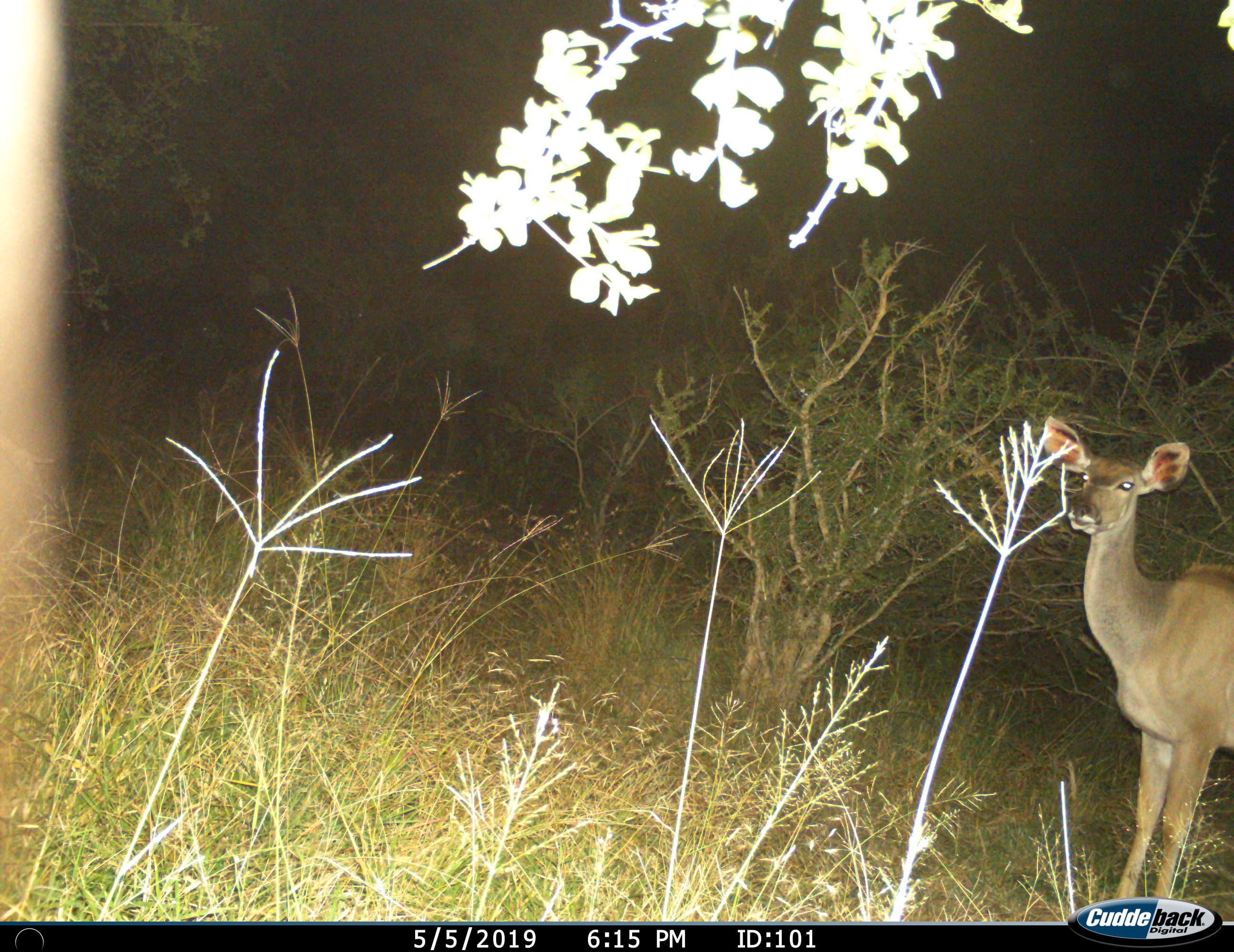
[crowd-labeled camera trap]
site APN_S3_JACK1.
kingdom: Animalia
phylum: Chordata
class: Mammalia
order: Artiodactyla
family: Bovidae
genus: Tragelaphus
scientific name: Tragelaphus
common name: kudu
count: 1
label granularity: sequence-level